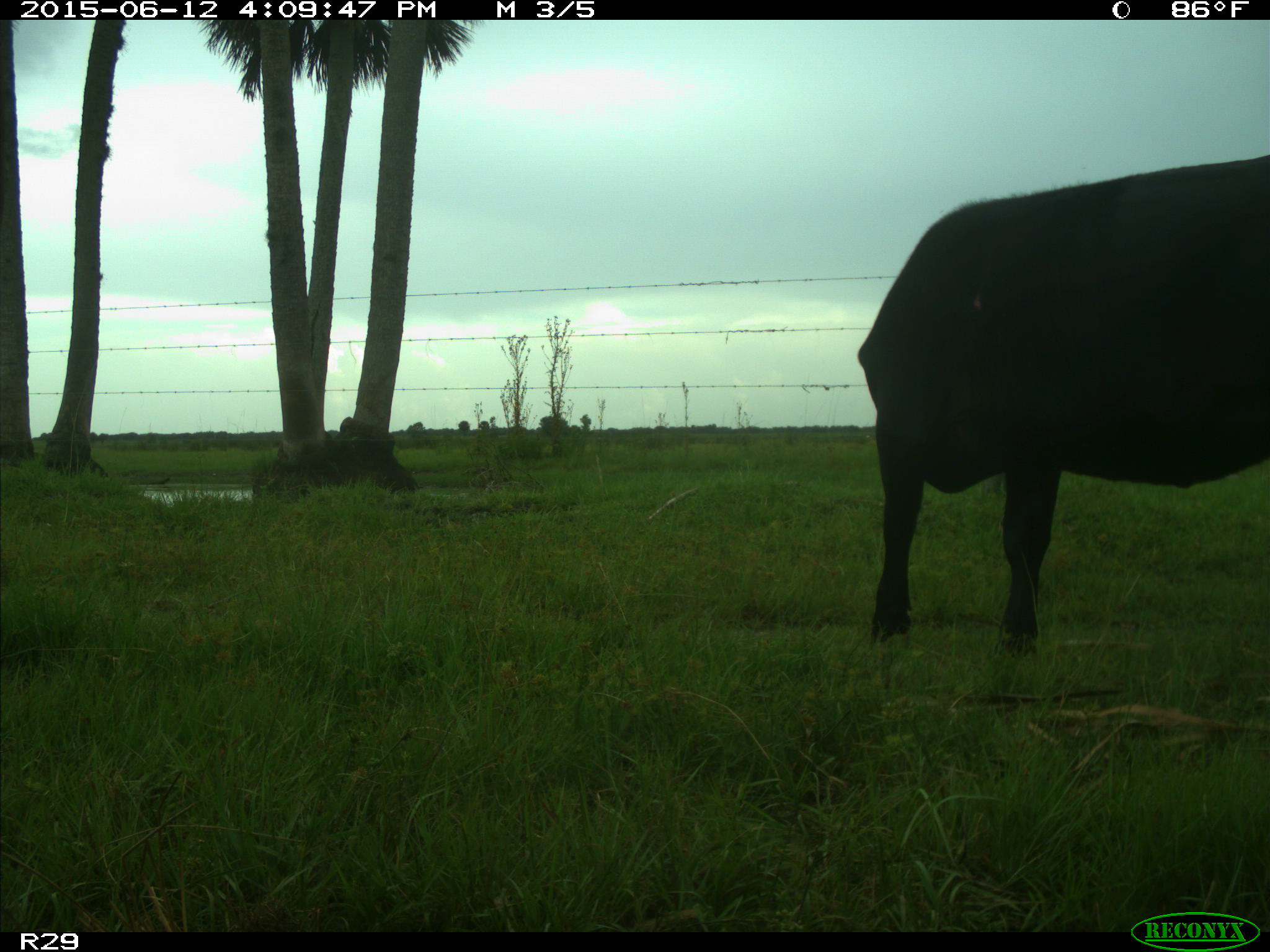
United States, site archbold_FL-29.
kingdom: Animalia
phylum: Chordata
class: Mammalia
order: Artiodactyla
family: Bovidae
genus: Bos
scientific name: Bos taurus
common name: domestic cow